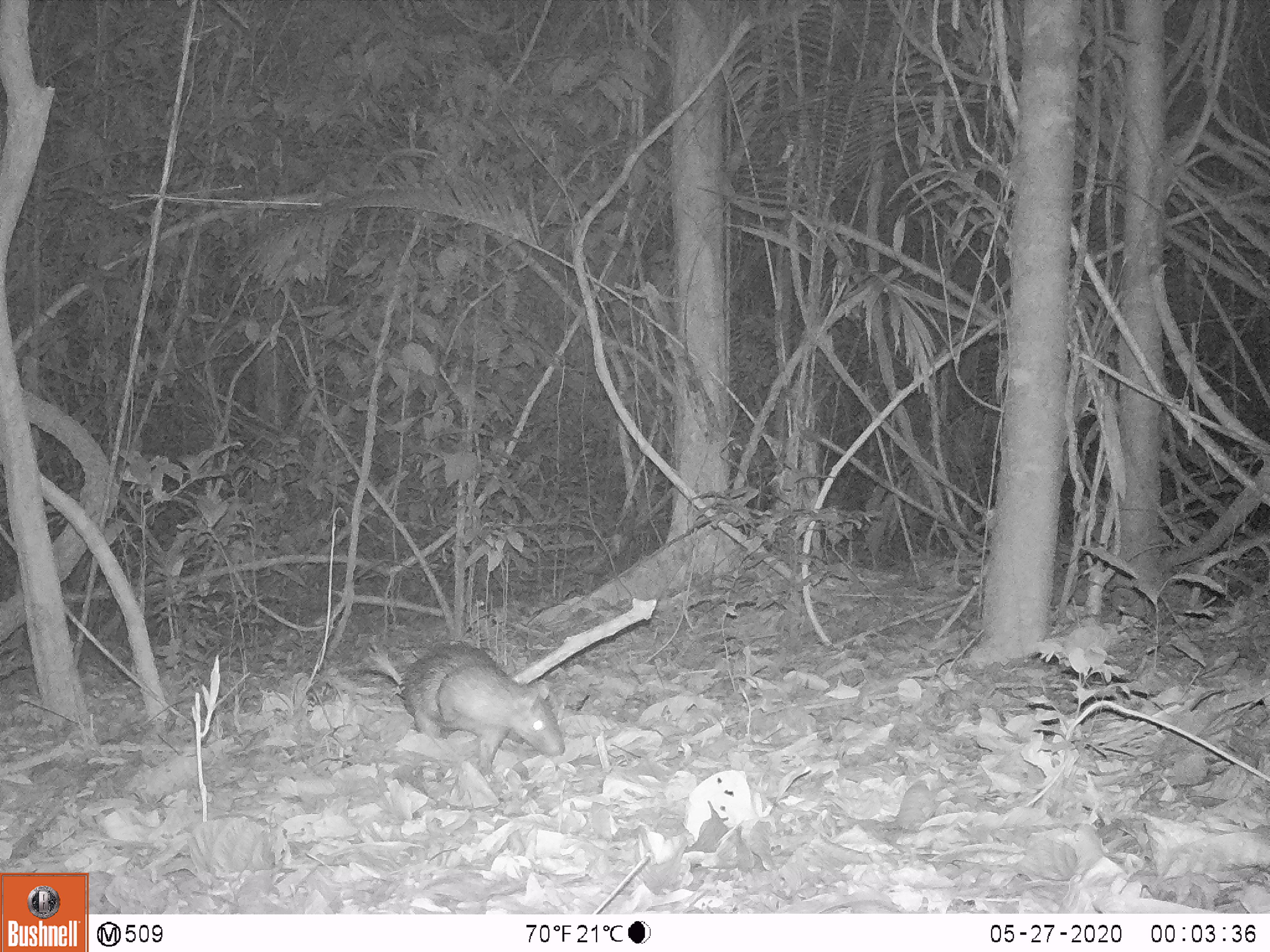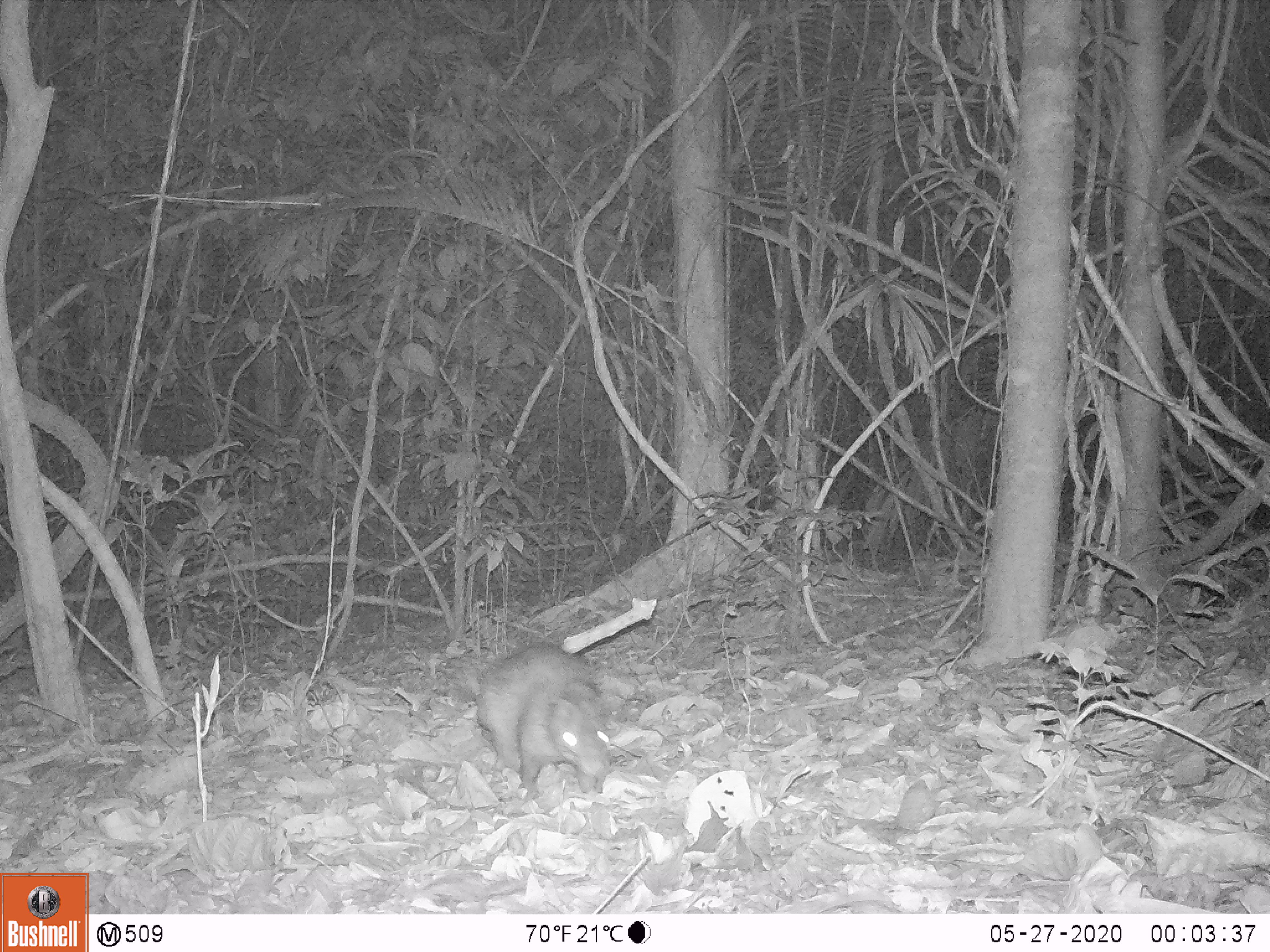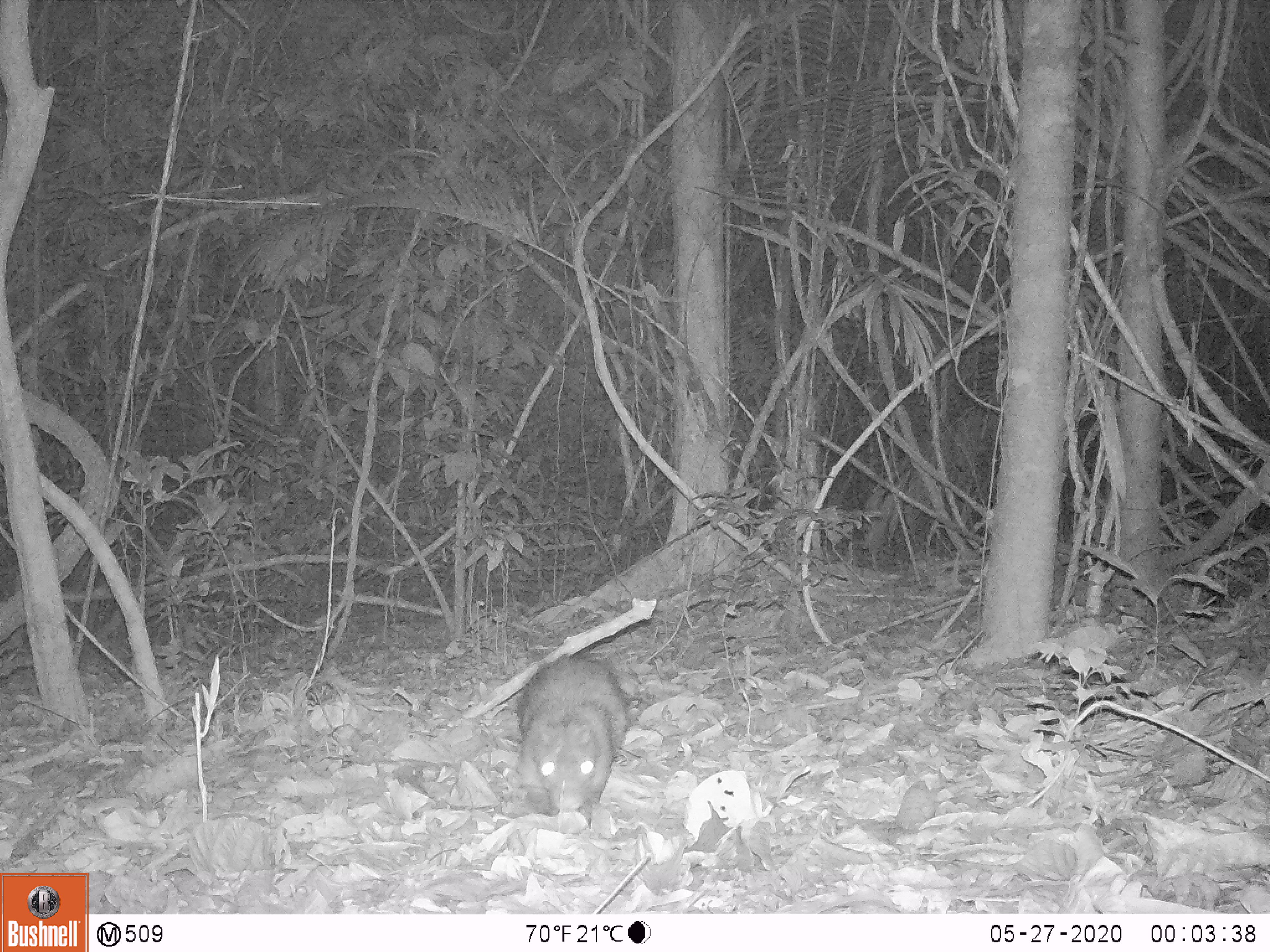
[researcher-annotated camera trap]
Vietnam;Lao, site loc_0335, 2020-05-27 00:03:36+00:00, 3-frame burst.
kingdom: Animalia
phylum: Chordata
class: Mammalia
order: Rodentia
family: Hystricidae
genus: Atherurus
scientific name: Atherurus macrourus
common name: asiatic brush-tailed porcupine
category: asiatic brush tailed porcupine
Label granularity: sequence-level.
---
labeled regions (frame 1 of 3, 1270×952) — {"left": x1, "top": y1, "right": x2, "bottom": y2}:
asiatic brush tailed porcupine: {"left": 361, "top": 641, "right": 565, "bottom": 775}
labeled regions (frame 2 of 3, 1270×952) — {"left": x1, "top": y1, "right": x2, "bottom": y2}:
asiatic brush tailed porcupine: {"left": 448, "top": 642, "right": 610, "bottom": 792}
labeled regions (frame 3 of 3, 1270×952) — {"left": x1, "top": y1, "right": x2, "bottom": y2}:
asiatic brush tailed porcupine: {"left": 516, "top": 651, "right": 627, "bottom": 830}